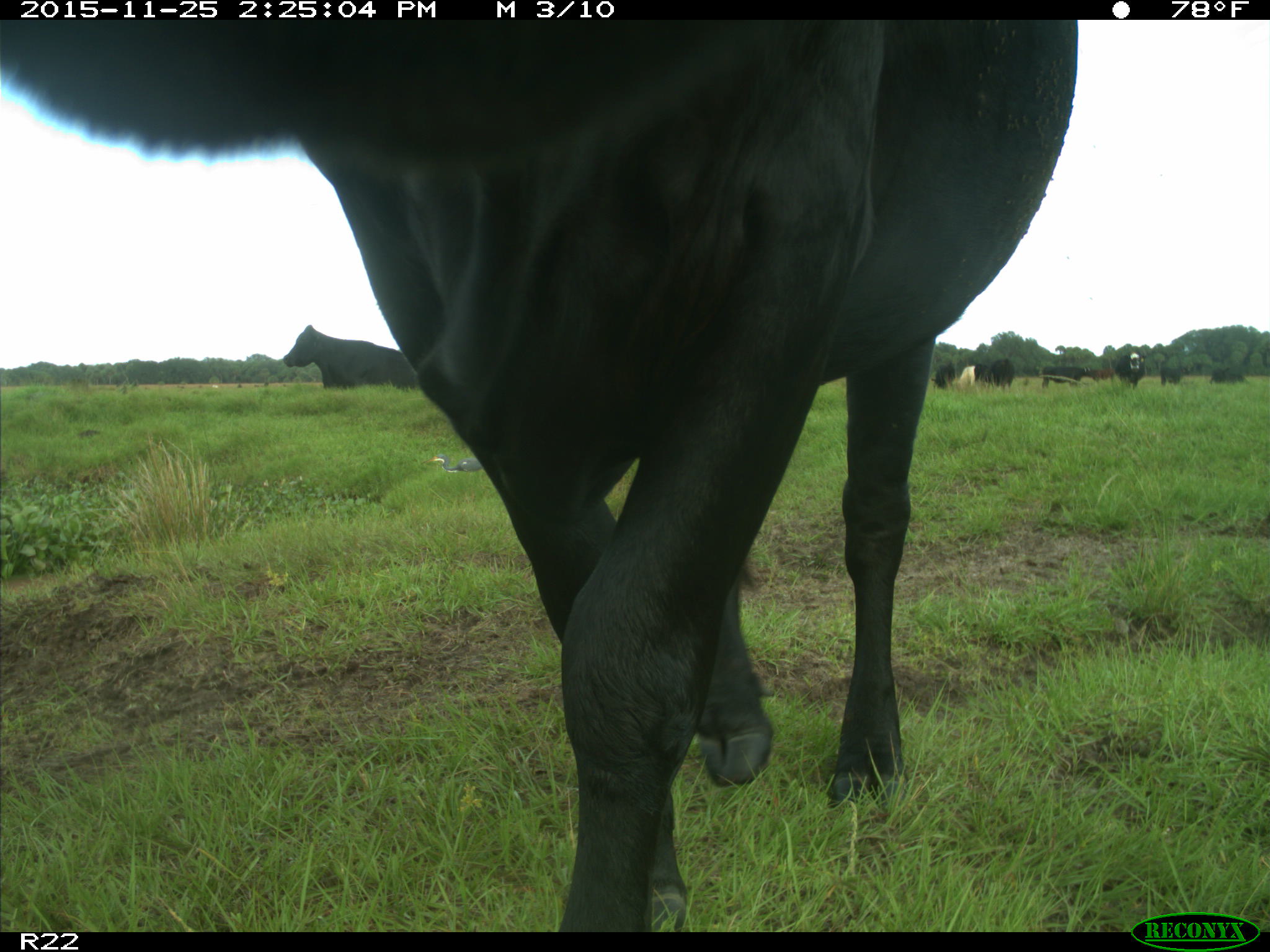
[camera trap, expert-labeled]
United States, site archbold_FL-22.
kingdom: Animalia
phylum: Chordata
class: Mammalia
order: Artiodactyla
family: Bovidae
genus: Bos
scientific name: Bos taurus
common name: domestic cow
Bos taurus (domestic cow).